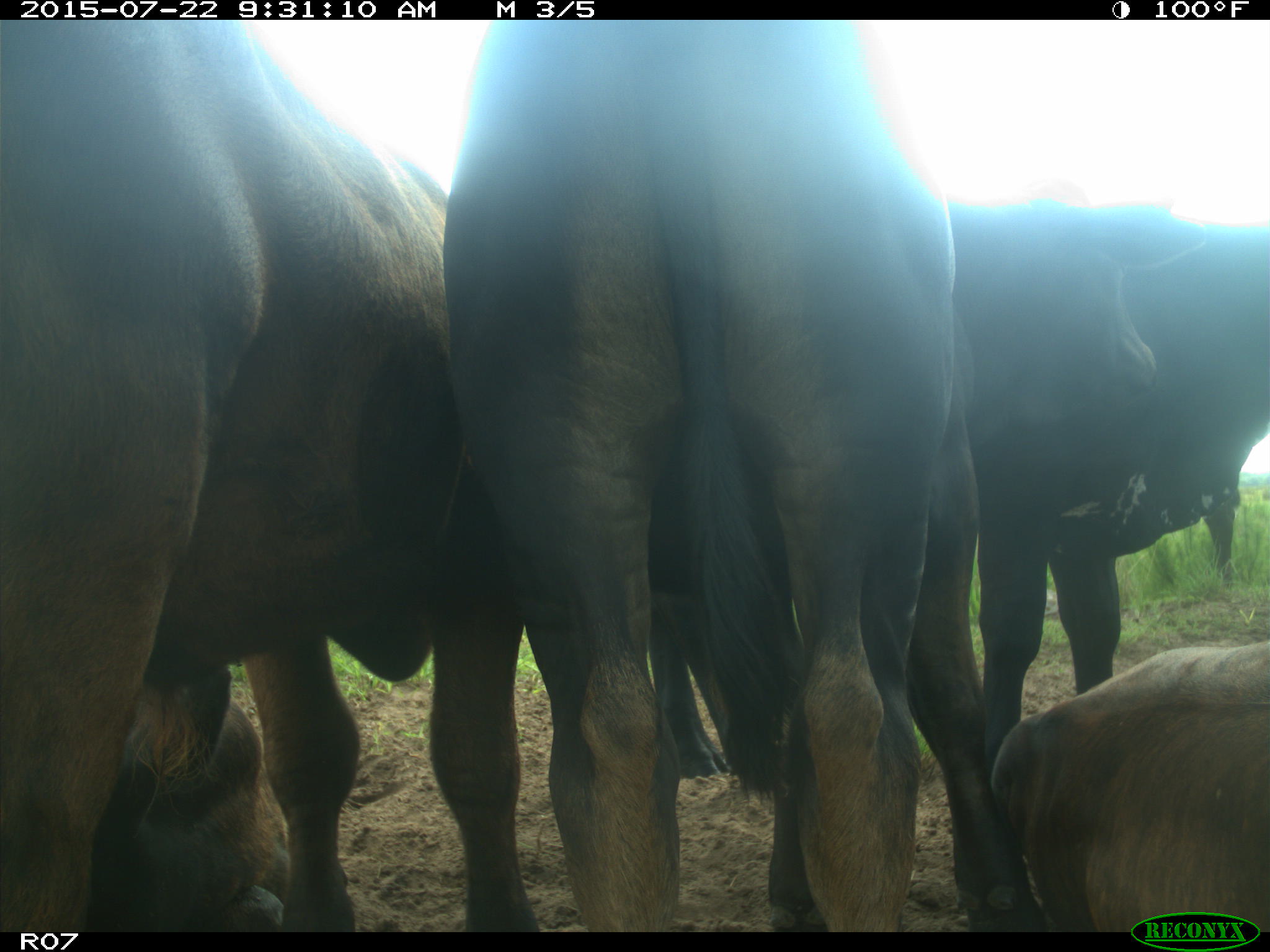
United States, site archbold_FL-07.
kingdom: Animalia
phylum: Chordata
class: Aves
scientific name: Aves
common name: birds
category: unidentified bird